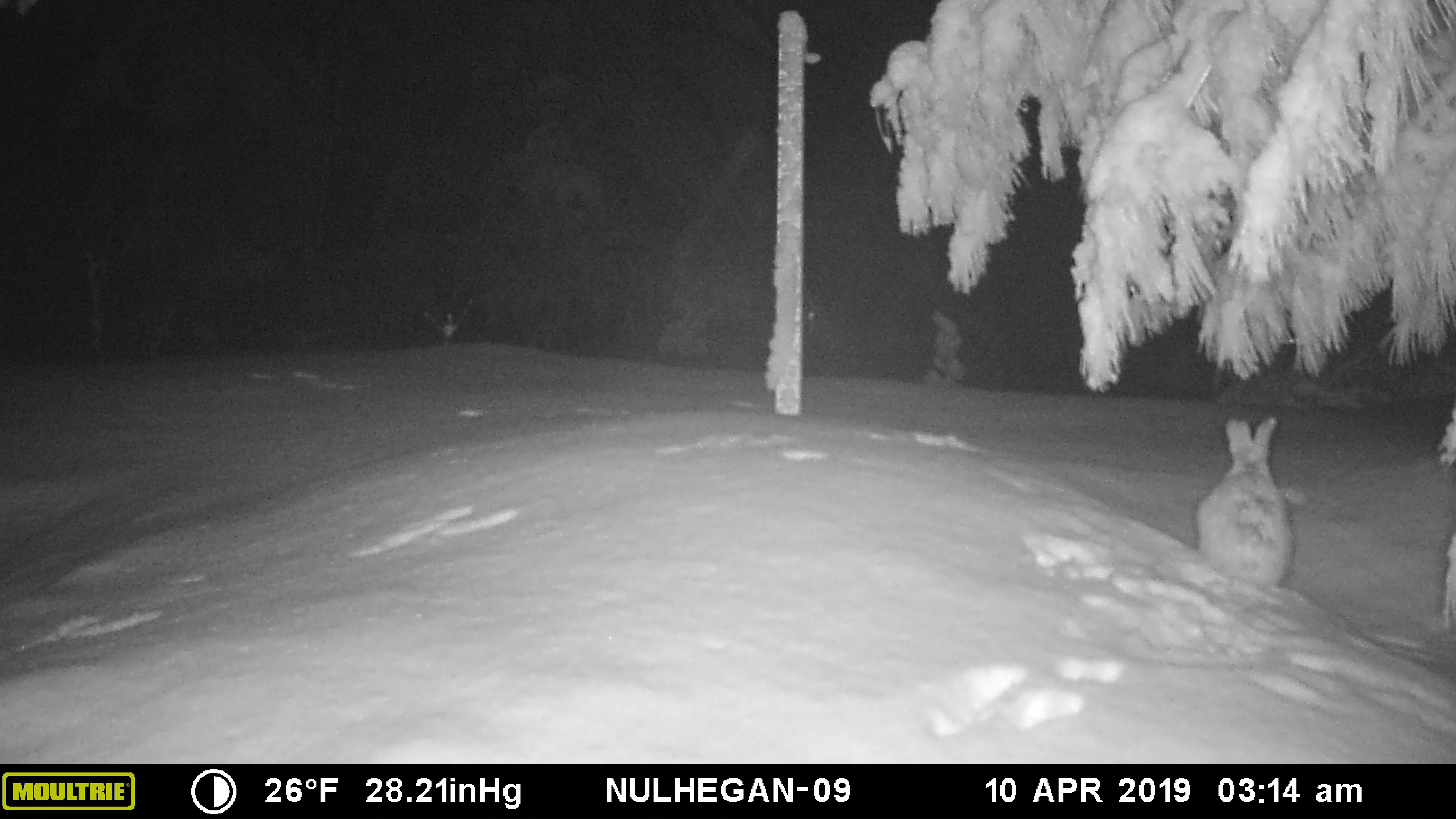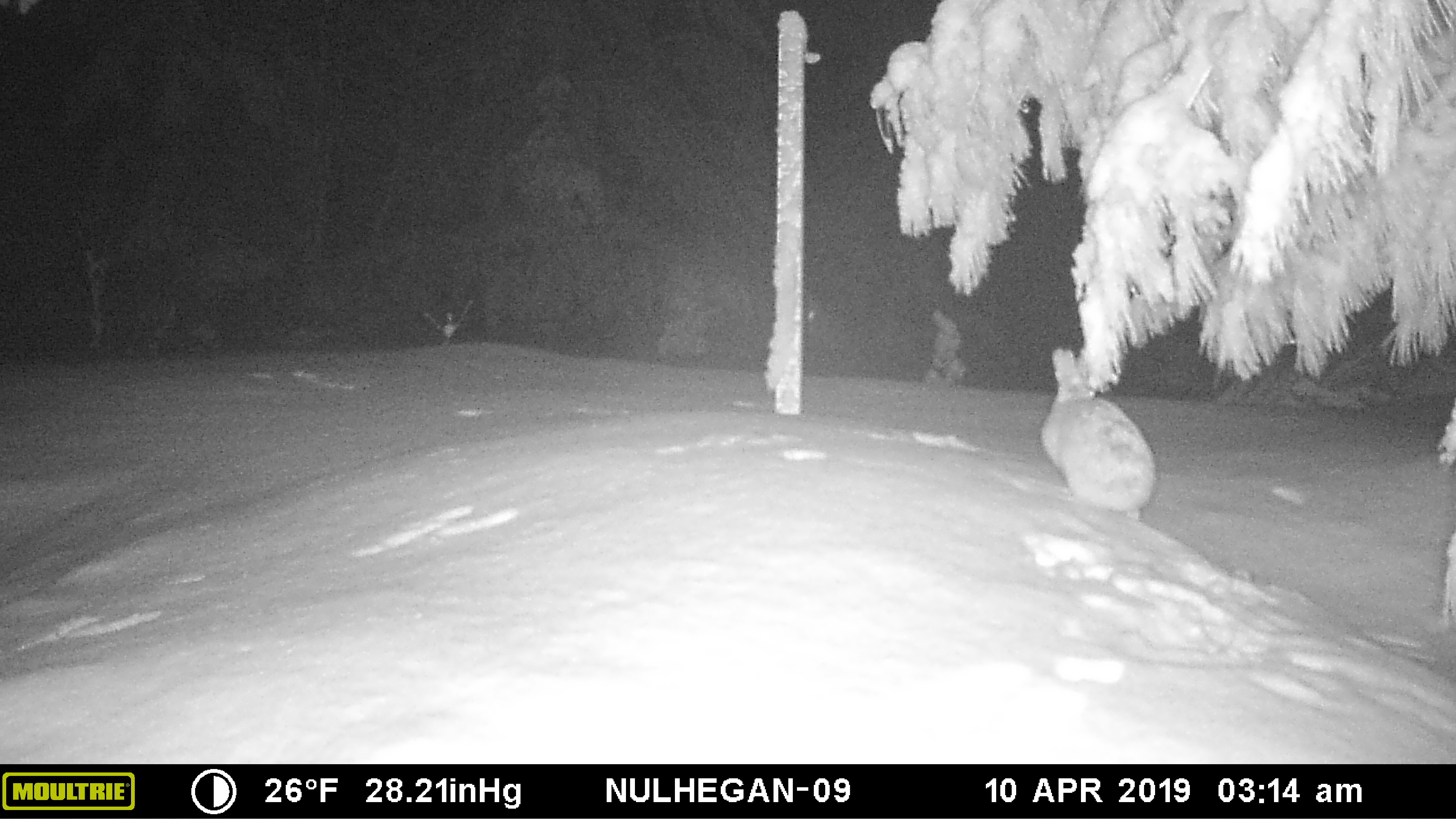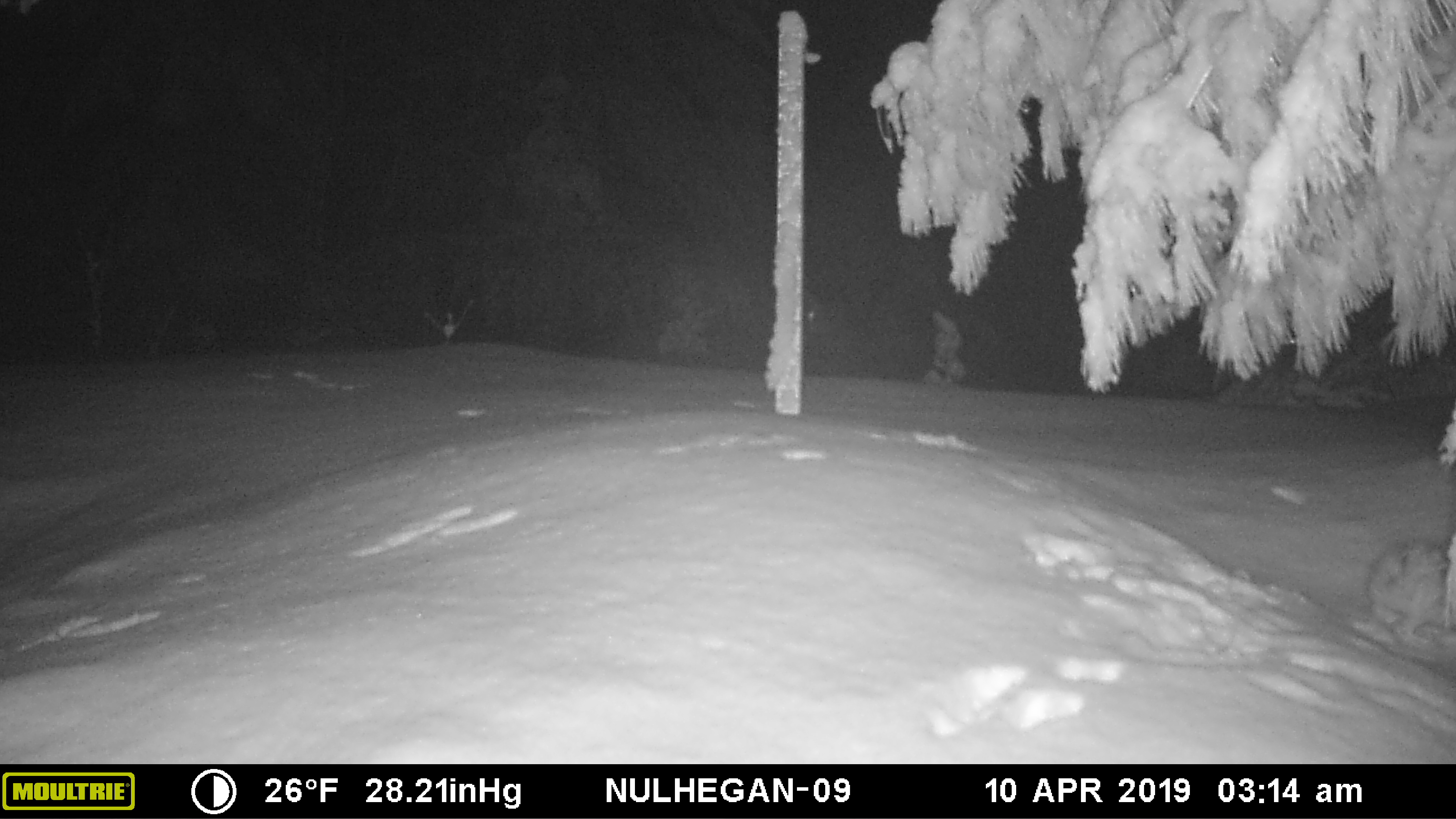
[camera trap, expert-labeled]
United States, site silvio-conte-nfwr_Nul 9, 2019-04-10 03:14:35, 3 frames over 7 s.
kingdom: Animalia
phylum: Chordata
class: Mammalia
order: Lagomorpha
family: Leporidae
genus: Lepus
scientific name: Lepus americanus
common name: snowshoe hare